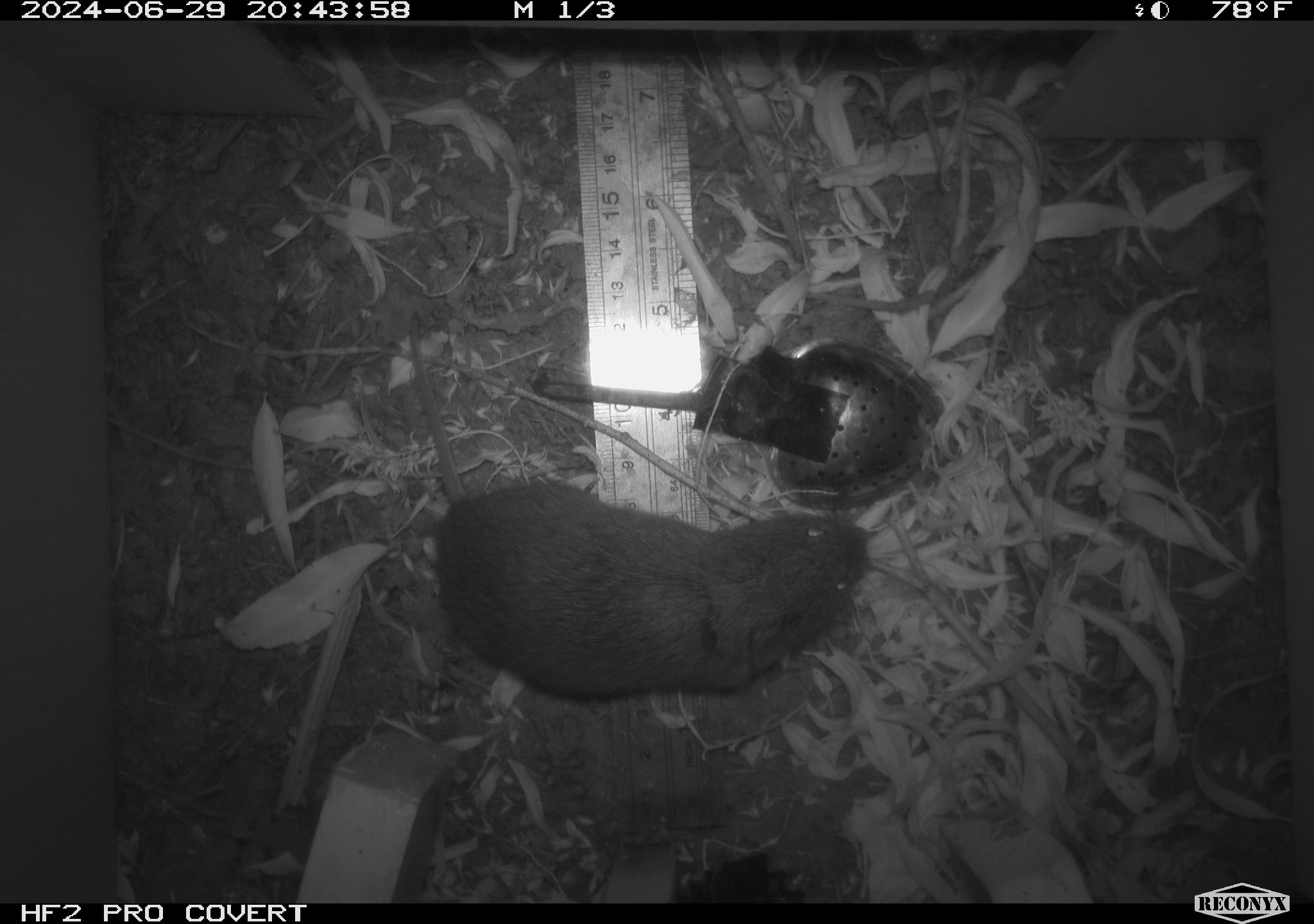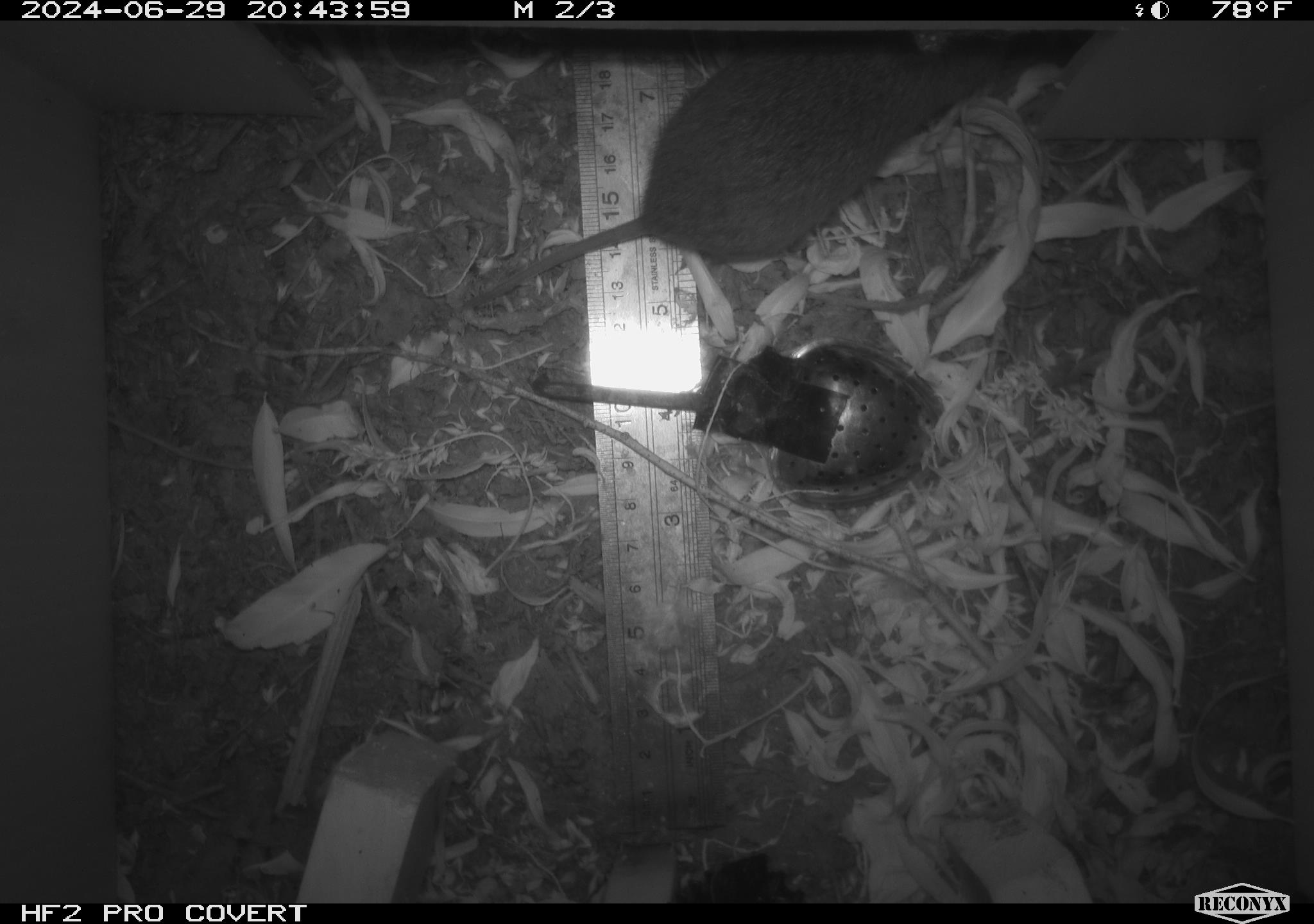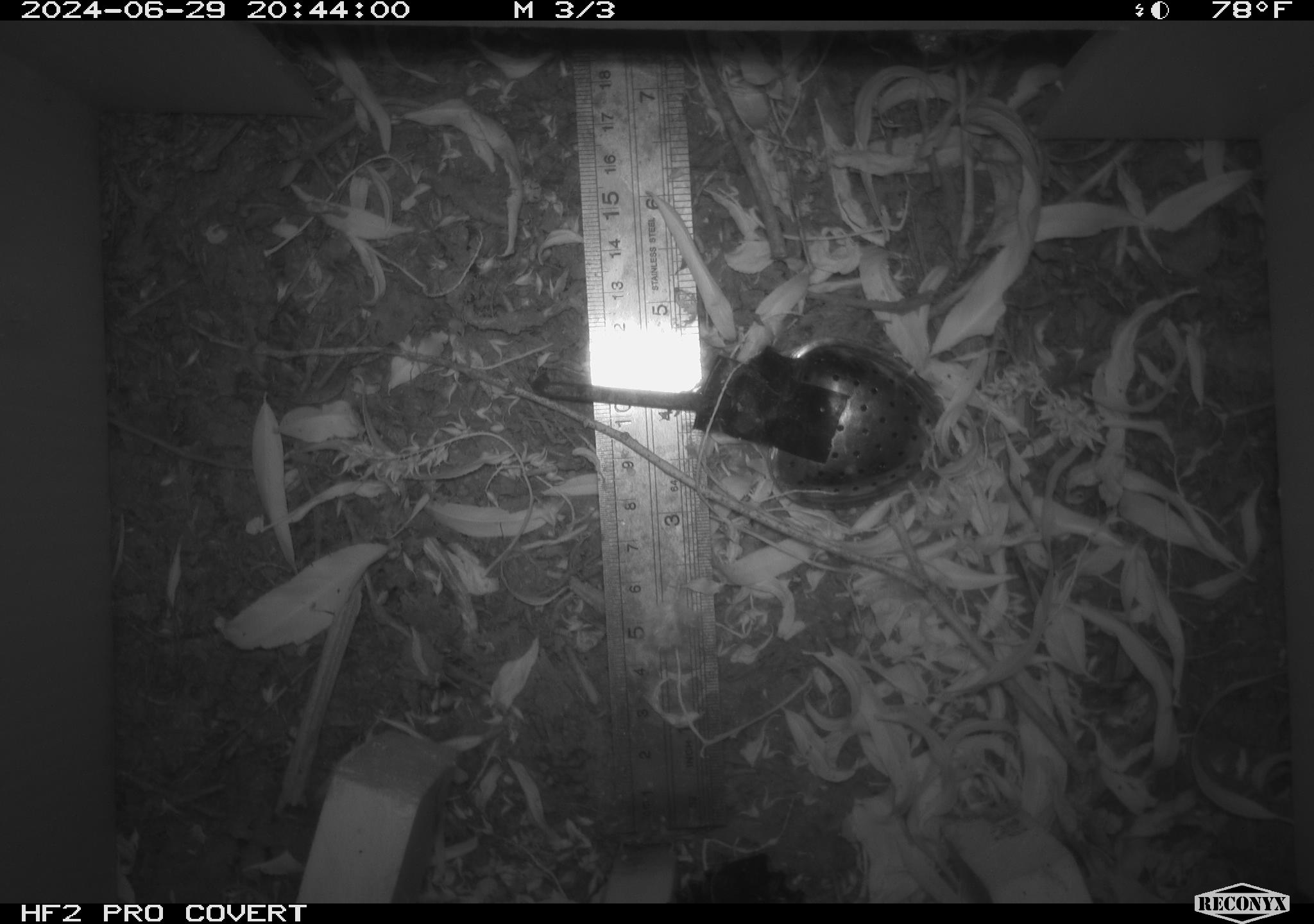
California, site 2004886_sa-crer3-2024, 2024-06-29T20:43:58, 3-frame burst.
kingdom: Animalia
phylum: Chordata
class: Mammalia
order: Rodentia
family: Cricetidae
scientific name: Arvicolinae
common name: voles, lemmings, and muskrats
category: arvicolinae subfamily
Arvicolinae subfamily (voles, lemmings, and muskrats) (Arvicolinae).